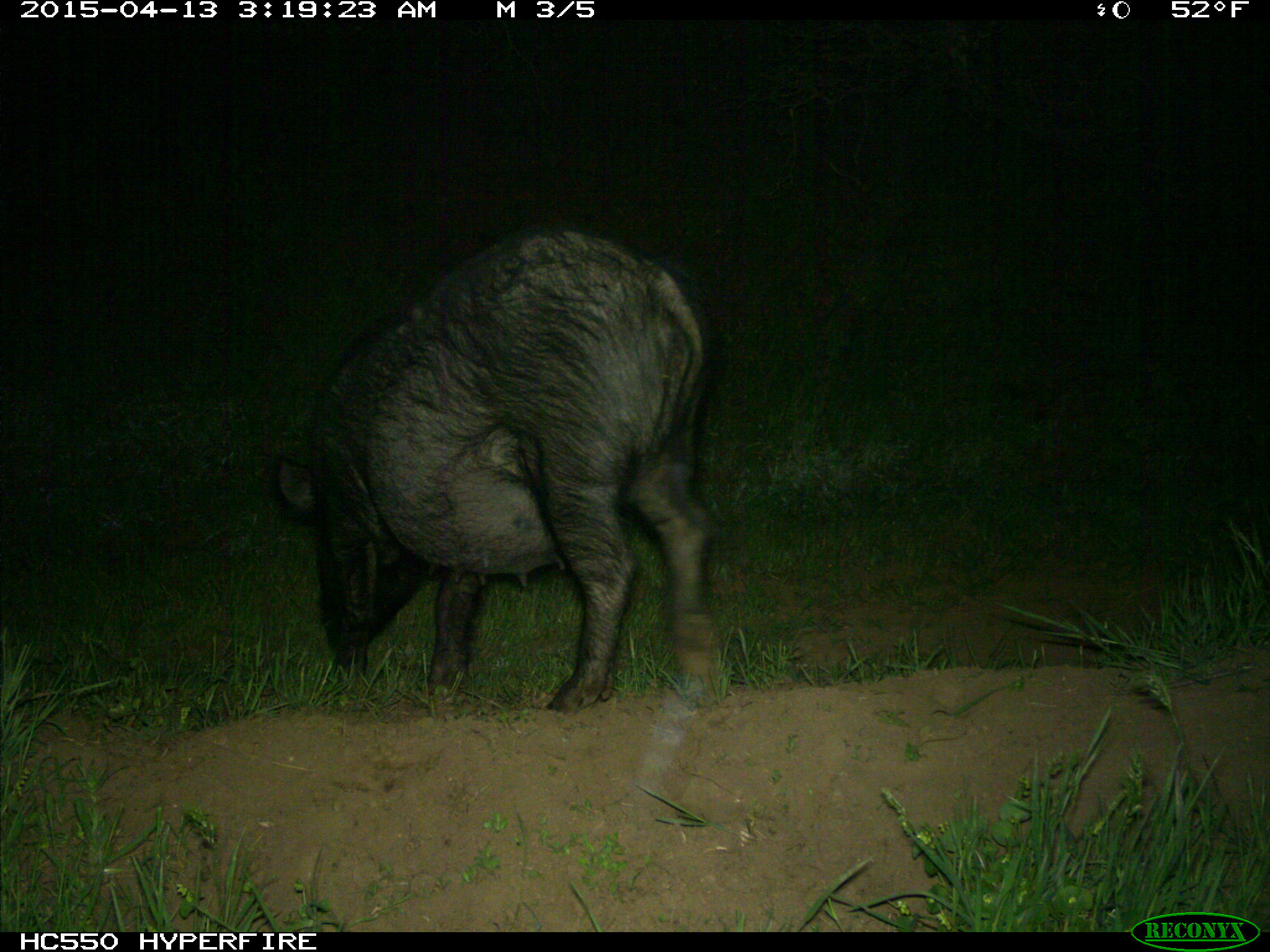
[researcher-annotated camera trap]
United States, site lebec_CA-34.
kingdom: Animalia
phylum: Chordata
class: Mammalia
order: Artiodactyla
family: Suidae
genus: Sus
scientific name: Sus scrofa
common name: wild boar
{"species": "Sus scrofa (wild boar)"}